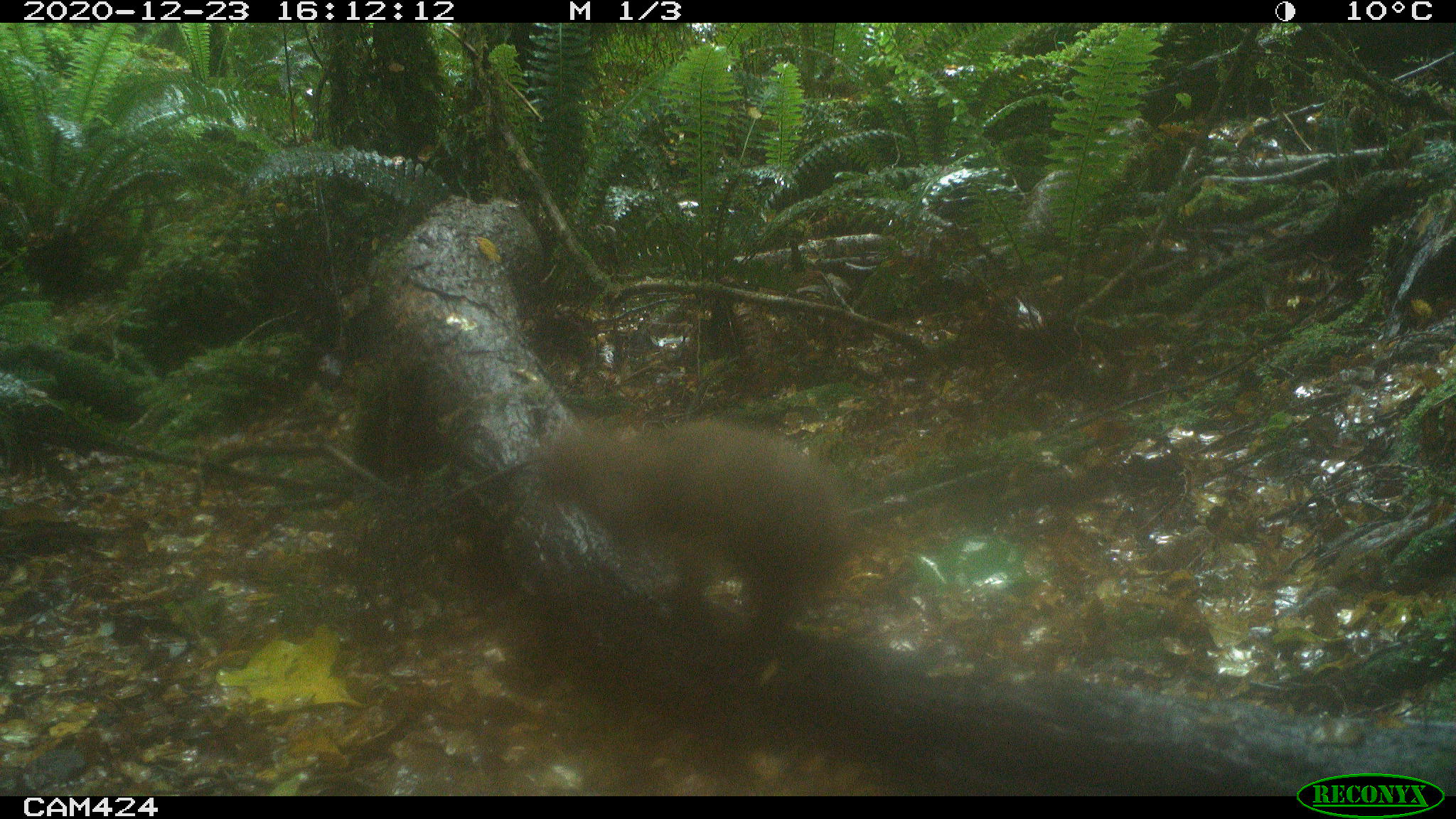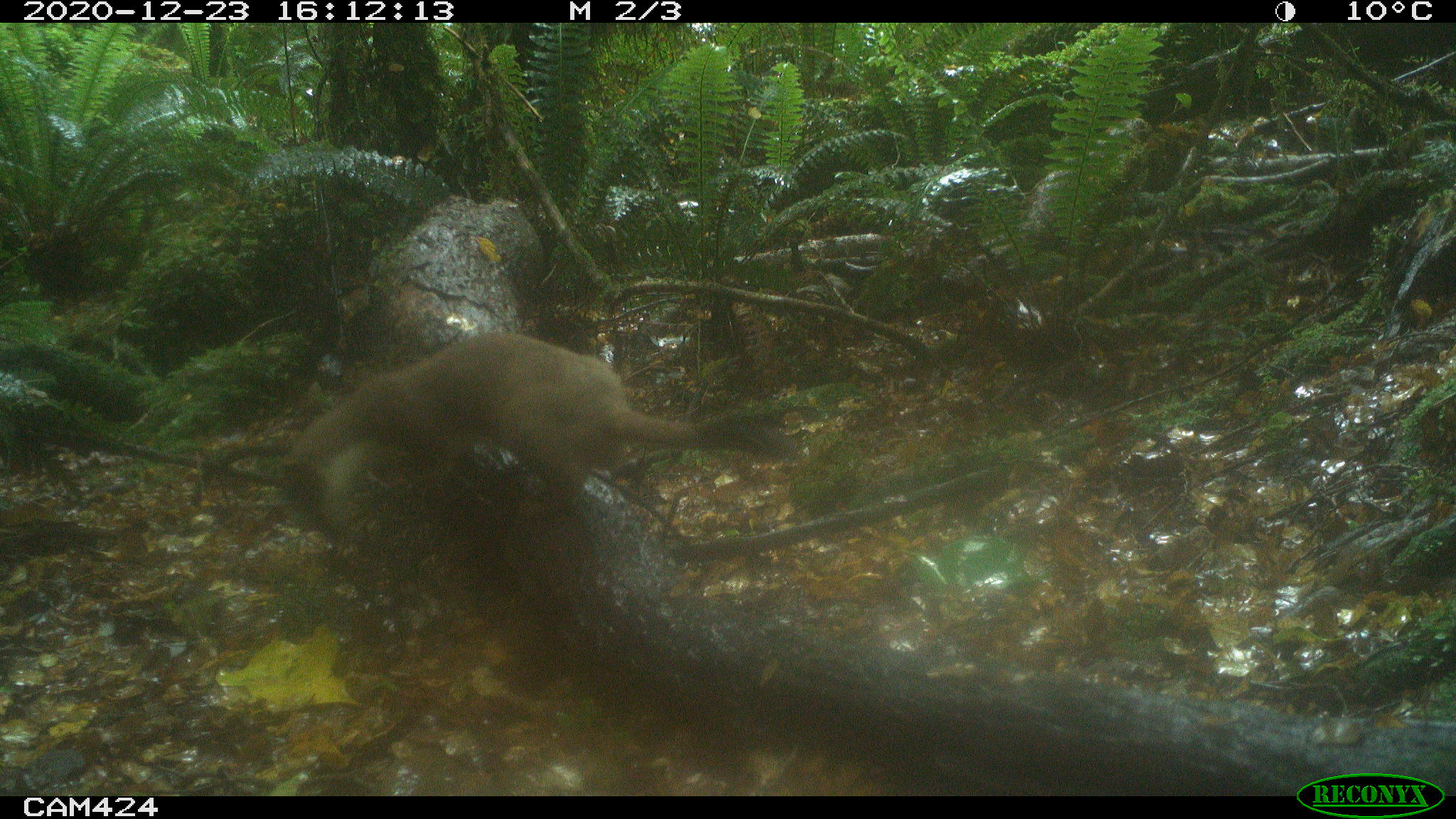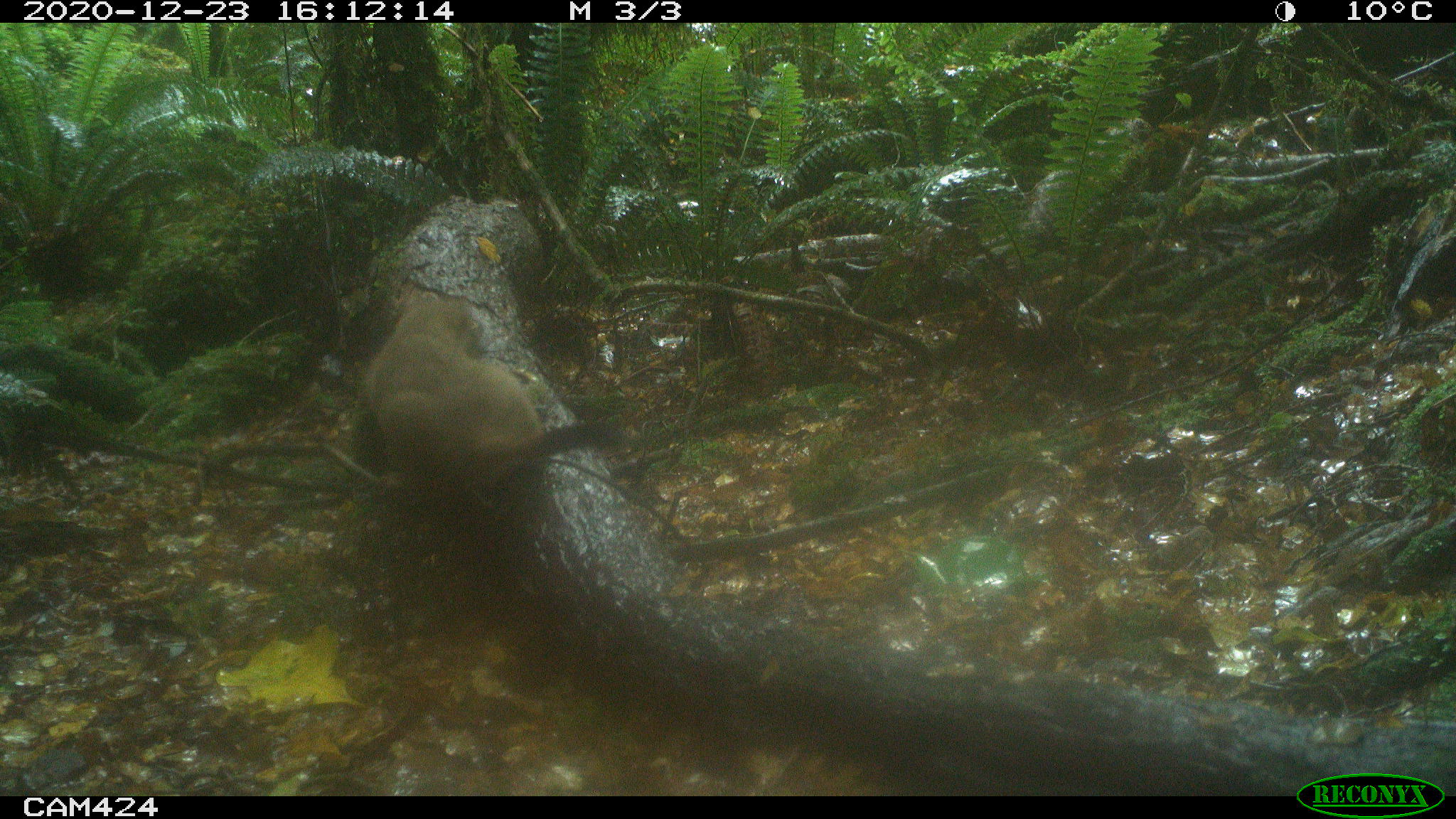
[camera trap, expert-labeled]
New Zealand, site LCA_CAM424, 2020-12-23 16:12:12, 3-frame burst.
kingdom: Animalia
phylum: Chordata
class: Mammalia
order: Carnivora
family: Mustelidae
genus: Mustela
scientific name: Mustela erminea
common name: stoat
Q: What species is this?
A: Stoat (Mustela erminea).